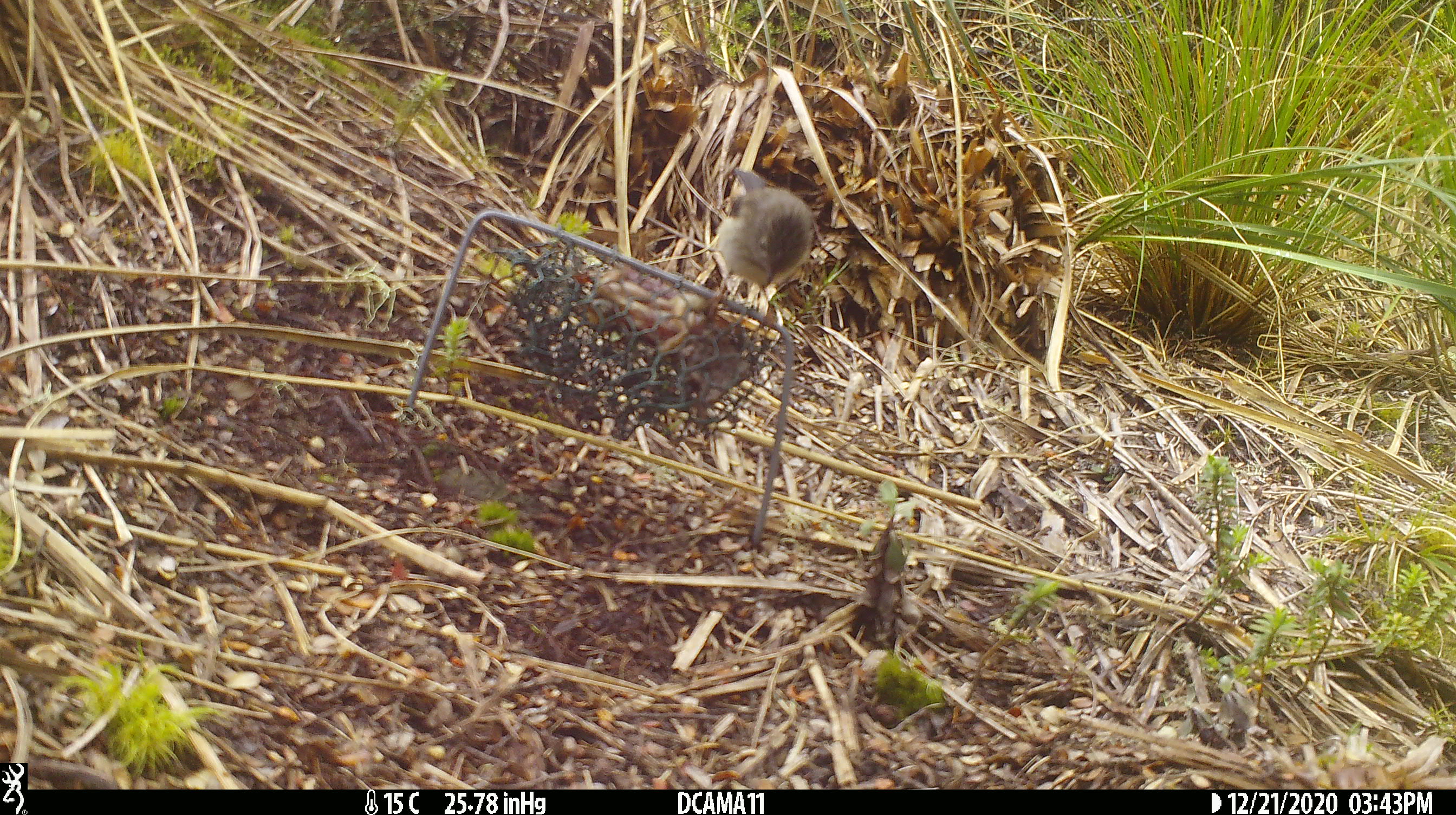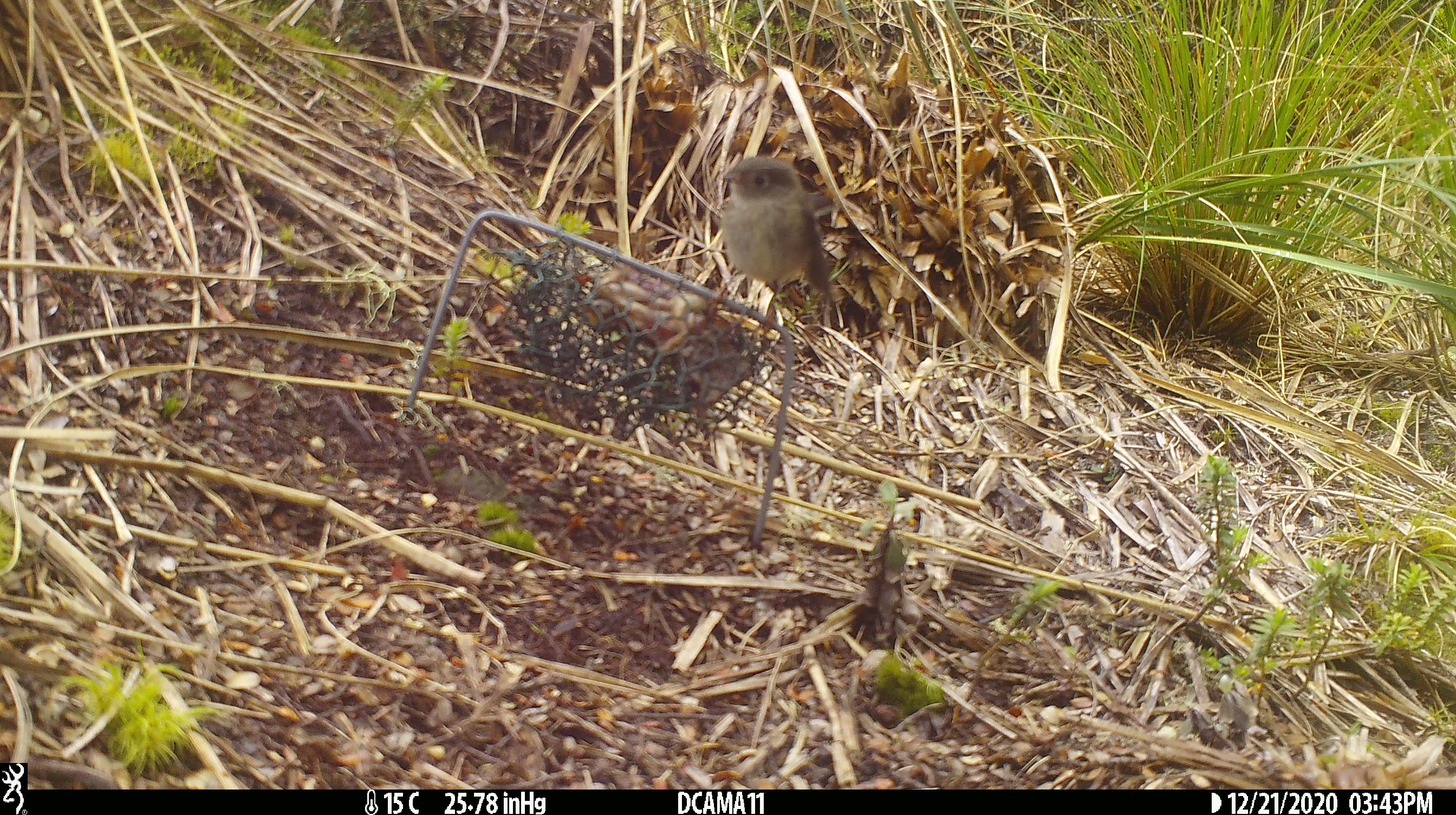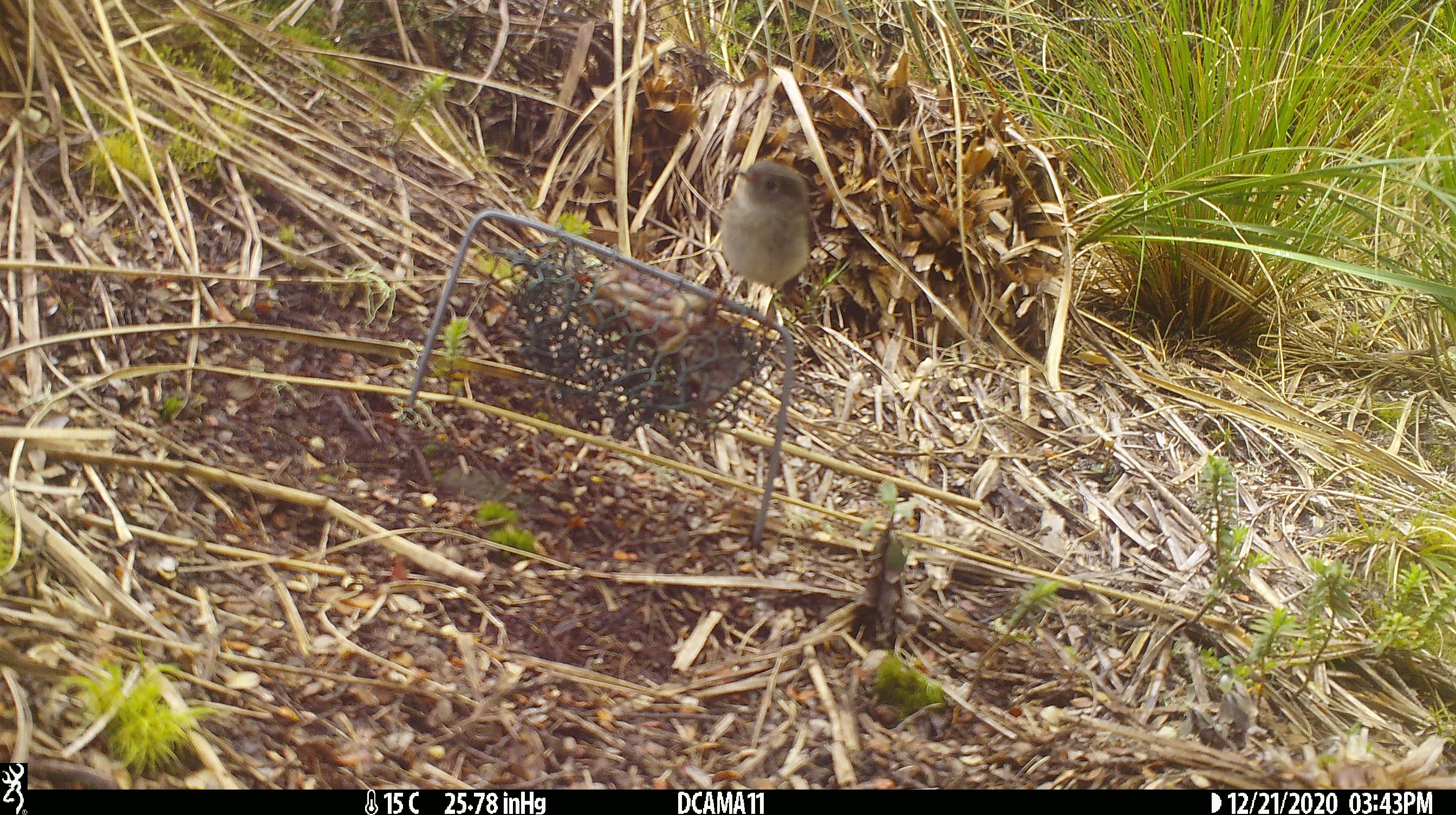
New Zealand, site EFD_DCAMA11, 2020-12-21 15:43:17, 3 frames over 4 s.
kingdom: Animalia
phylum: Chordata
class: Aves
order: Passeriformes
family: Petroicidae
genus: Petroica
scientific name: Petroica macrocephala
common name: tomtit